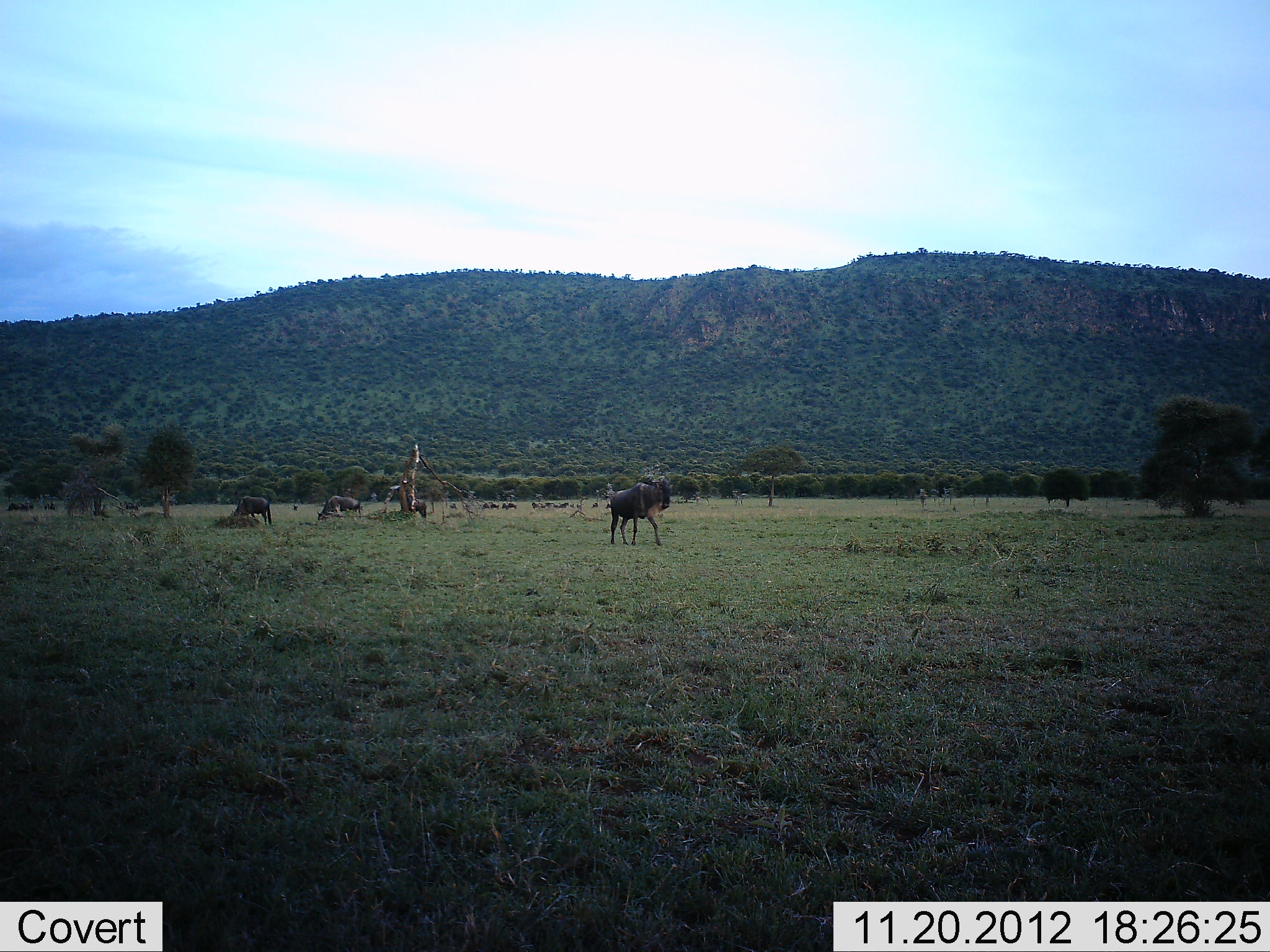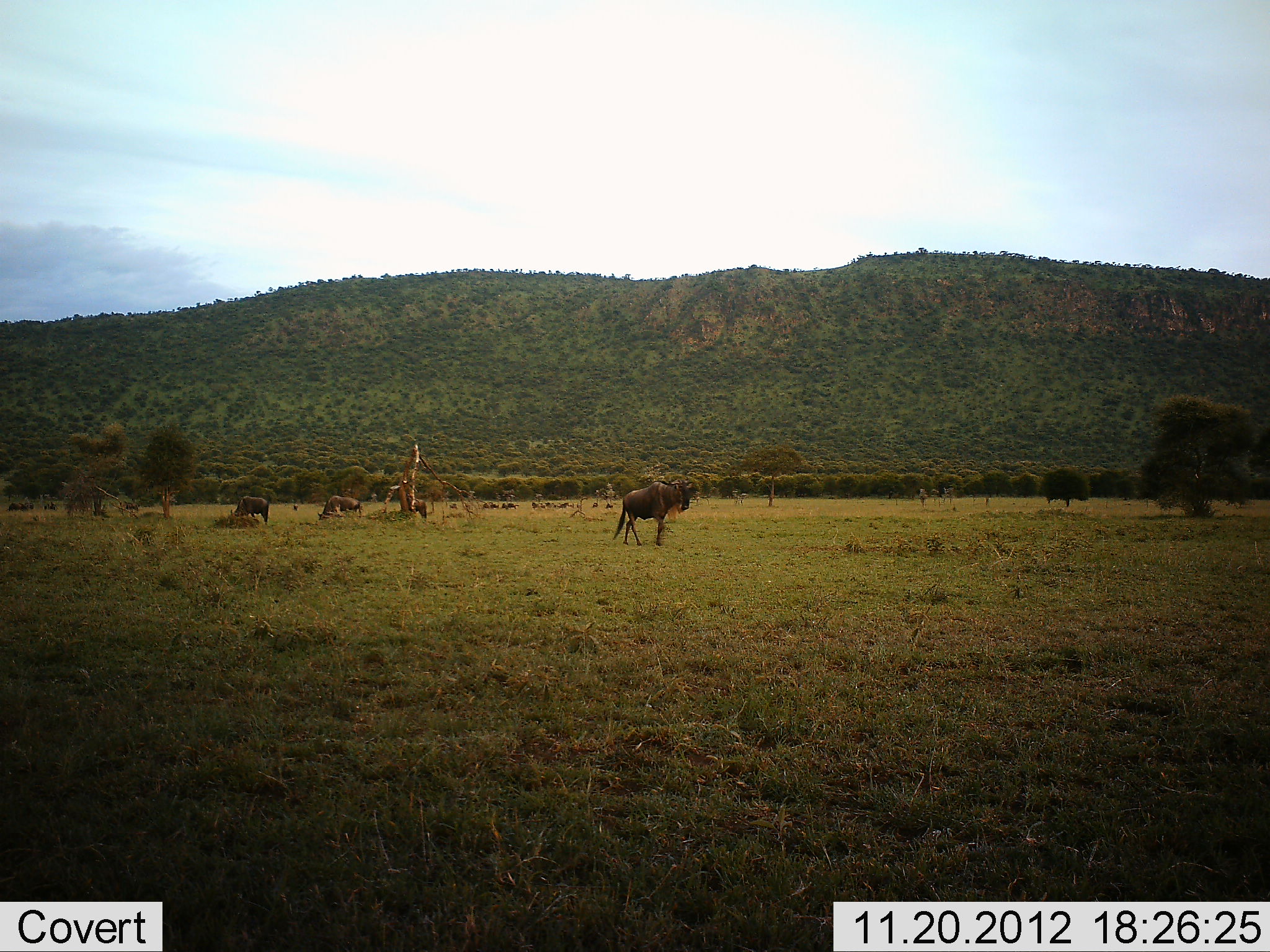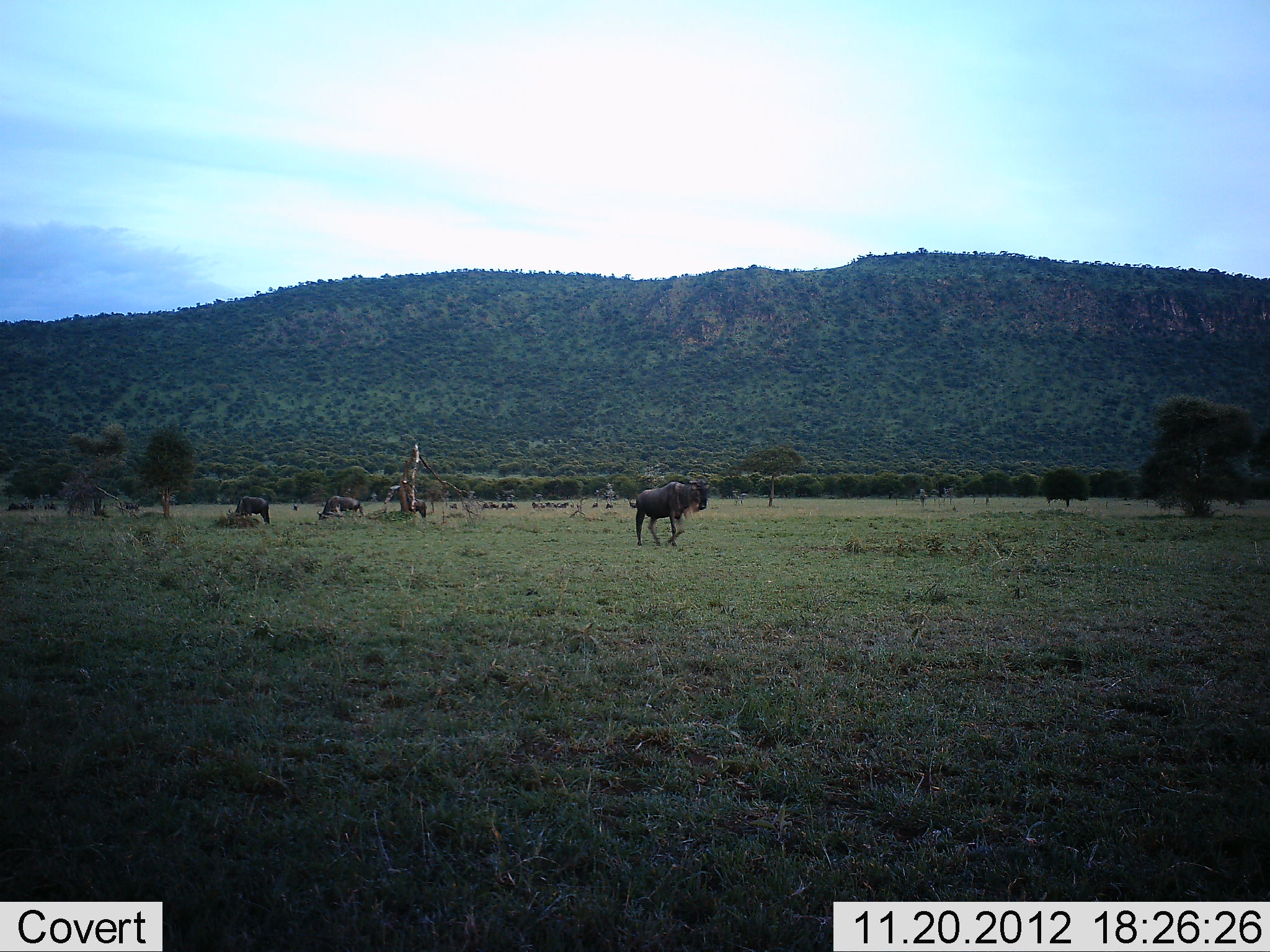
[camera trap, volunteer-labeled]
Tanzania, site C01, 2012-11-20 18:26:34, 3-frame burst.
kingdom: Animalia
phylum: Chordata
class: Mammalia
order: Artiodactyla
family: Bovidae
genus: Connochaetes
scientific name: Connochaetes taurinus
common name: blue wildebeest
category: wildebeest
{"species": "wildebeest (blue wildebeest) (Connochaetes taurinus)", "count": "4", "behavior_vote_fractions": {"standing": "62%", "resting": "8%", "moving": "73%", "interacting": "0%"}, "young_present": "0%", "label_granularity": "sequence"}